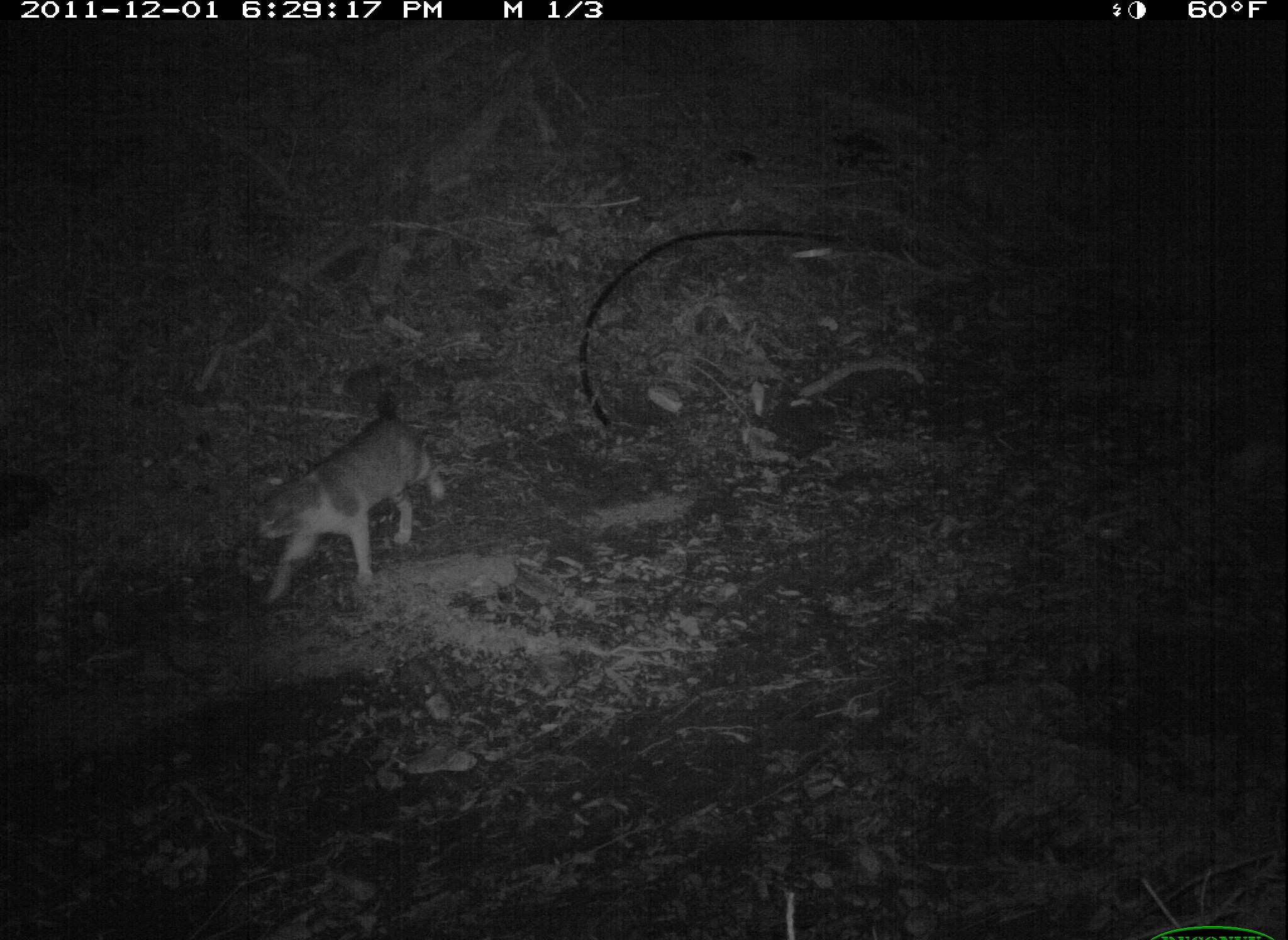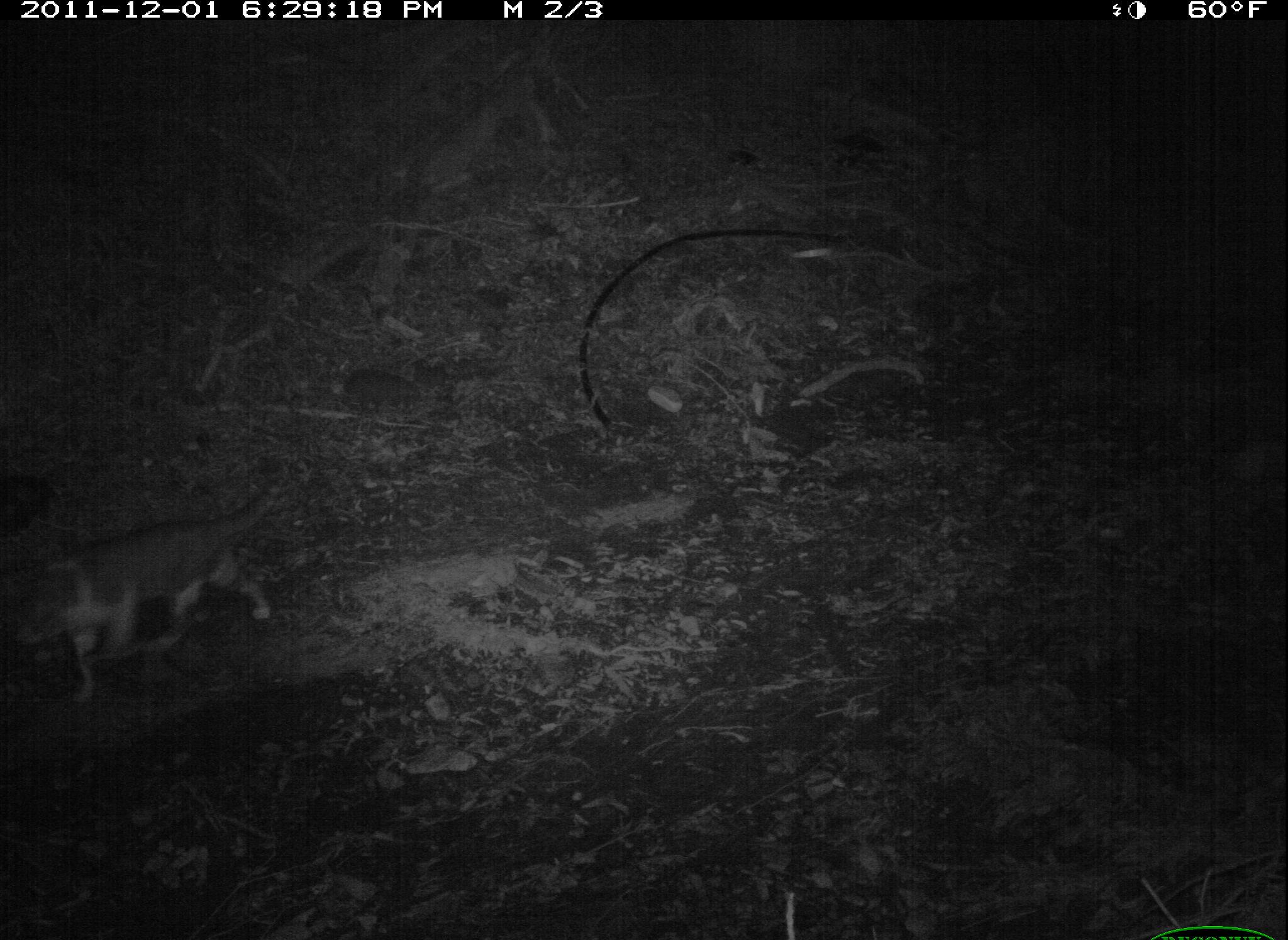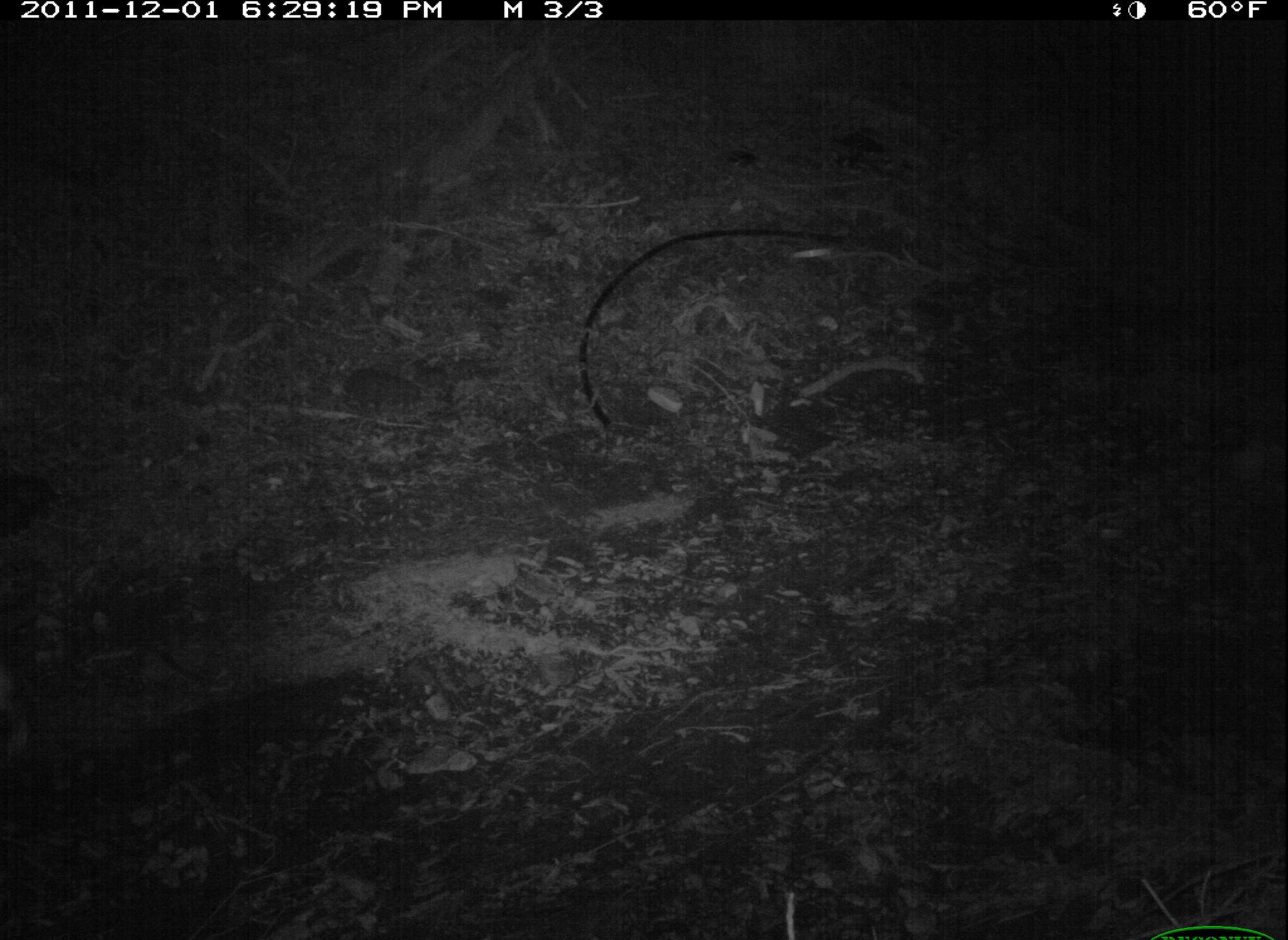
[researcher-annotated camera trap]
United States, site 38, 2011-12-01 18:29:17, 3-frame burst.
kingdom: Animalia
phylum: Chordata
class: Mammalia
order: Carnivora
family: Felidae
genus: Felis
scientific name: Felis catus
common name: cat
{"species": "cat (Felis catus)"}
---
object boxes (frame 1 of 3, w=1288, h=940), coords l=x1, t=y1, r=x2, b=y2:
cat: l=242, t=388, r=454, b=604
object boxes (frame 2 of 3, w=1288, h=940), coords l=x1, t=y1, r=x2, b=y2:
cat: l=13, t=509, r=311, b=694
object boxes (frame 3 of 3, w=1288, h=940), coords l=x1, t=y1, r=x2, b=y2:
cat: l=0, t=467, r=73, b=548